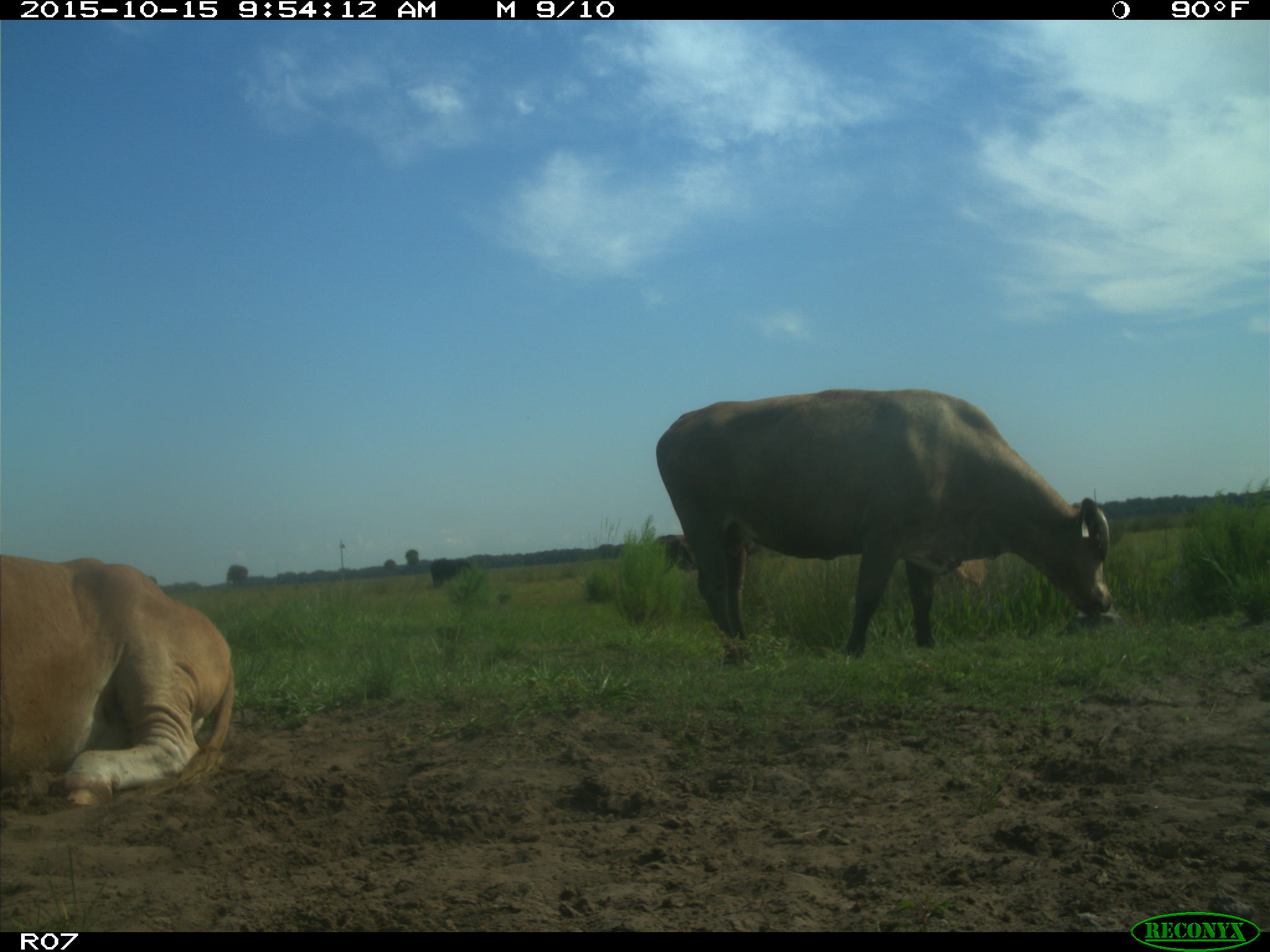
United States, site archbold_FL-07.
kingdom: Animalia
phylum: Chordata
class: Mammalia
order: Artiodactyla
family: Bovidae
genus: Bos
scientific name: Bos taurus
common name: domestic cow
Bos taurus (domestic cow).